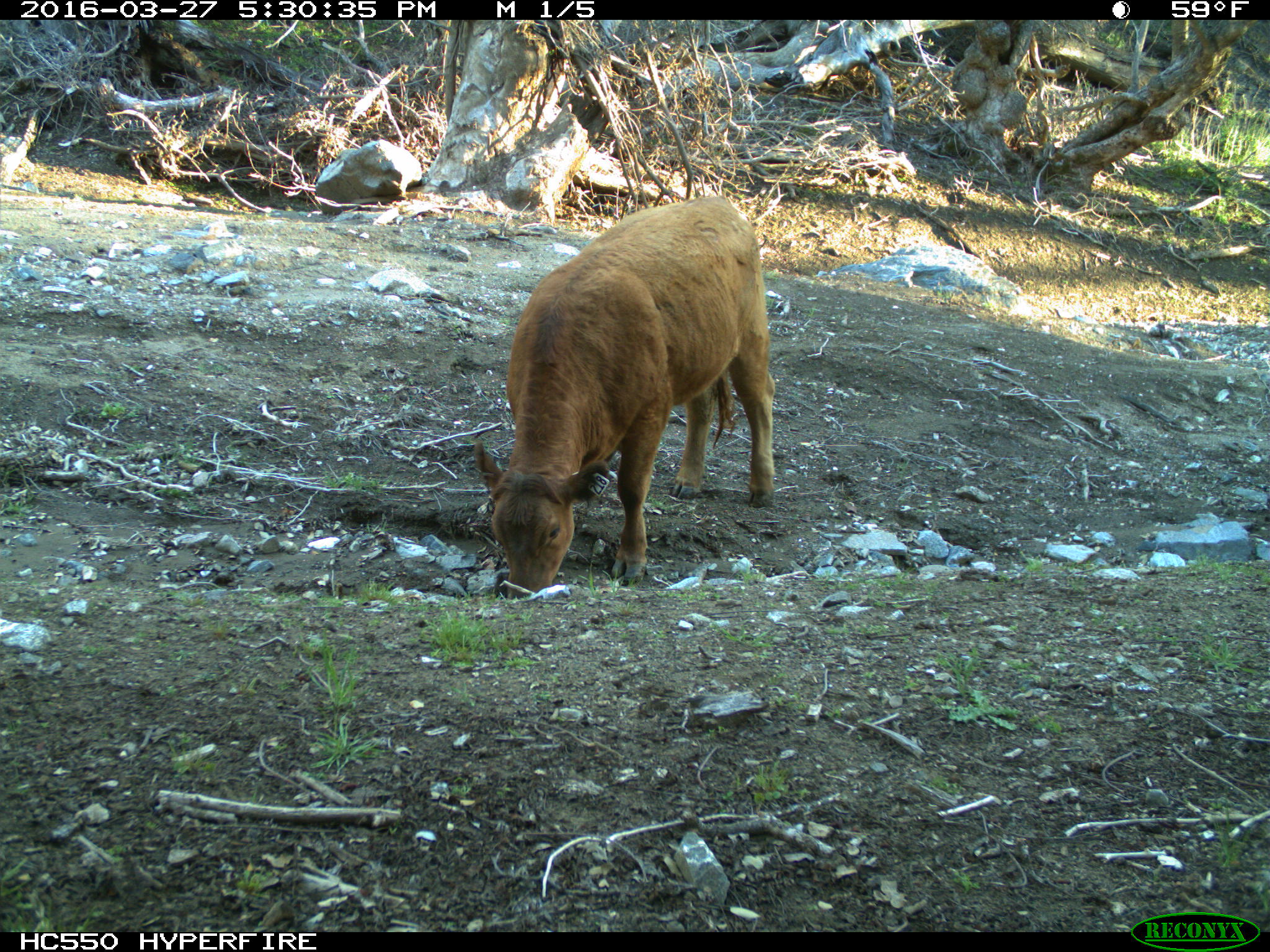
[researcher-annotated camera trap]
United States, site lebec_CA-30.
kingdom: Animalia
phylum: Chordata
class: Mammalia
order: Artiodactyla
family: Bovidae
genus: Bos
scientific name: Bos taurus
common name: domestic cow